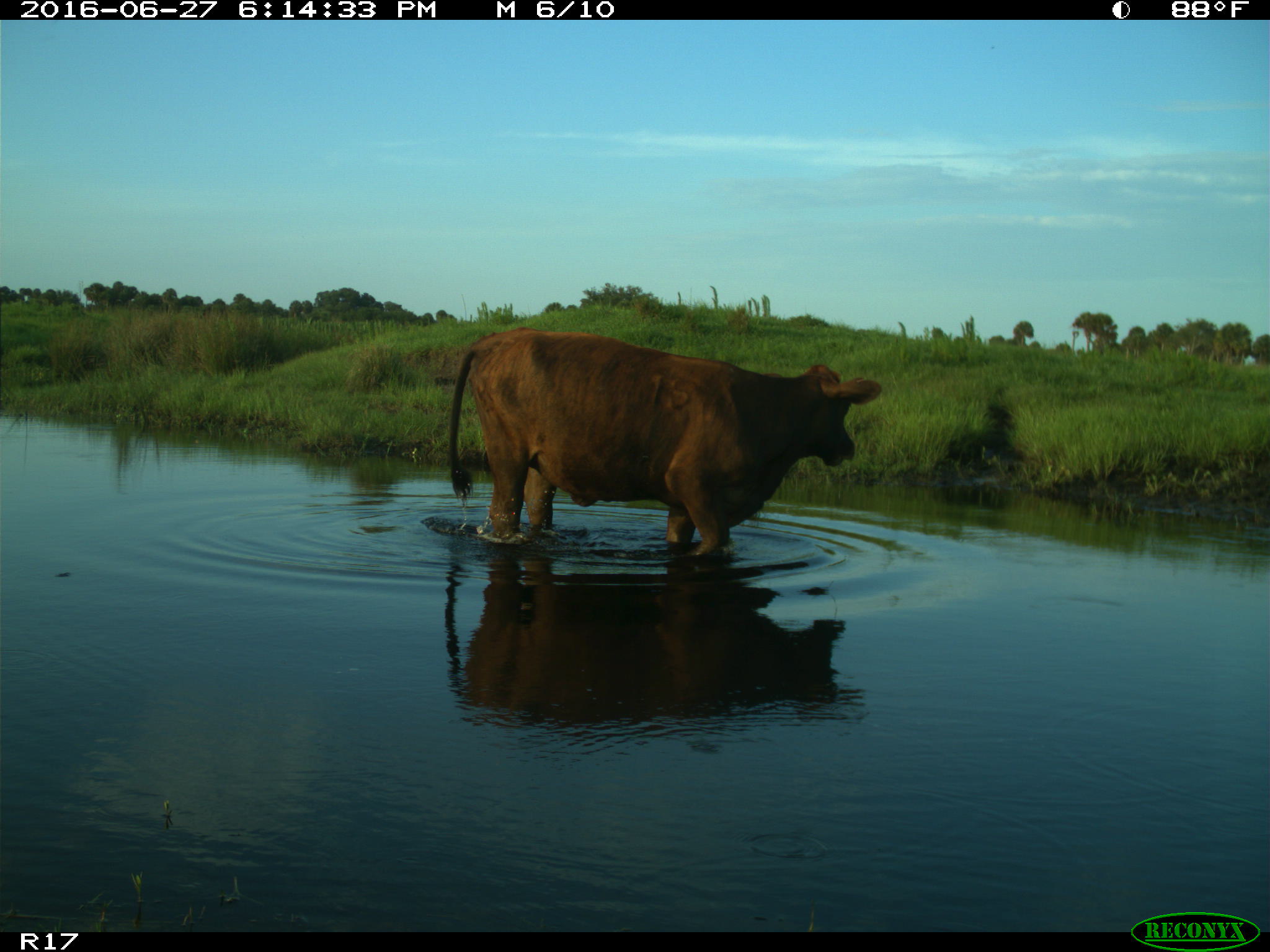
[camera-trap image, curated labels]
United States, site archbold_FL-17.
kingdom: Animalia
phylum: Chordata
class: Mammalia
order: Artiodactyla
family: Bovidae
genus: Bos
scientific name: Bos taurus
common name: domestic cow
Bos taurus (domestic cow).